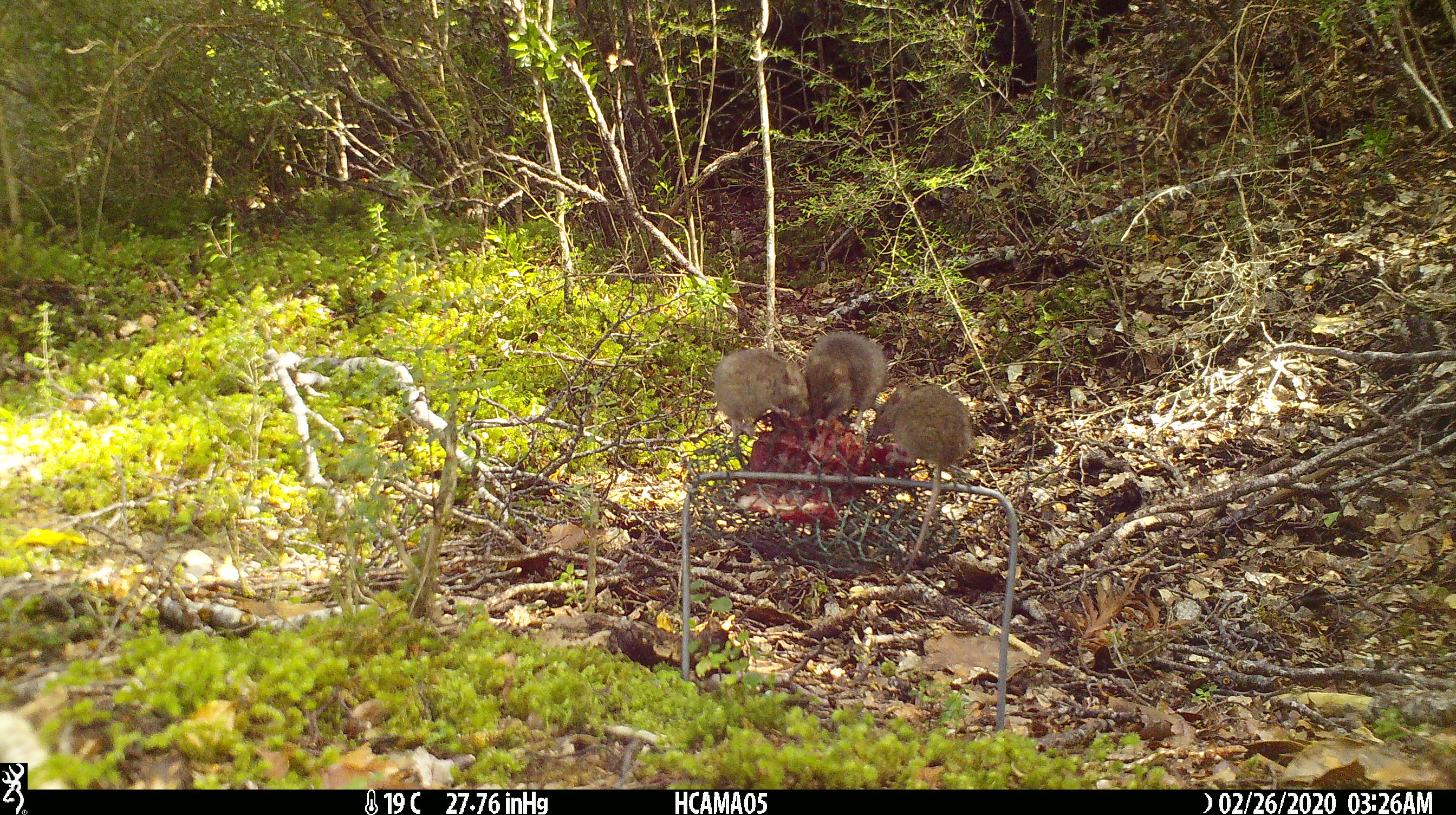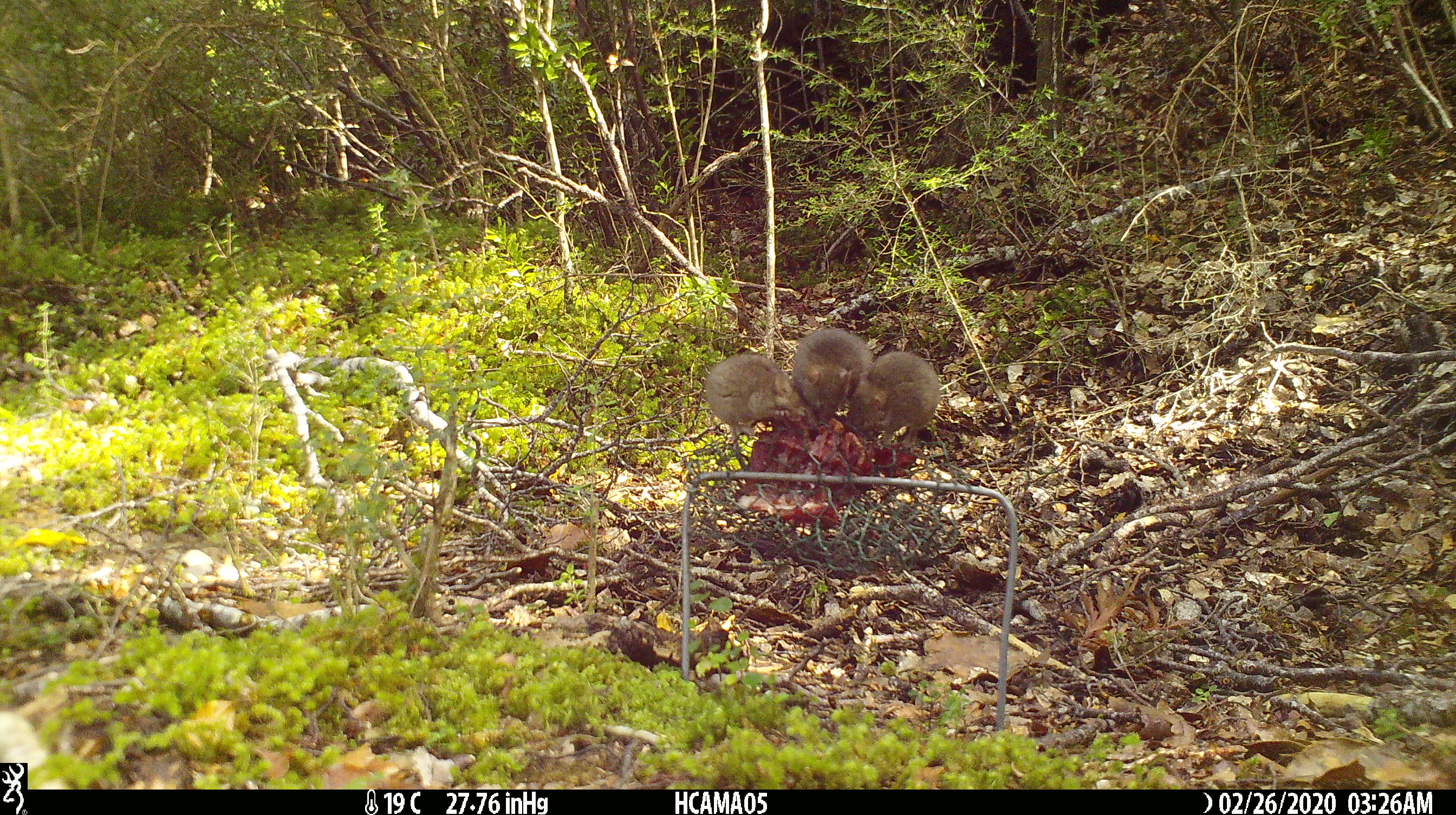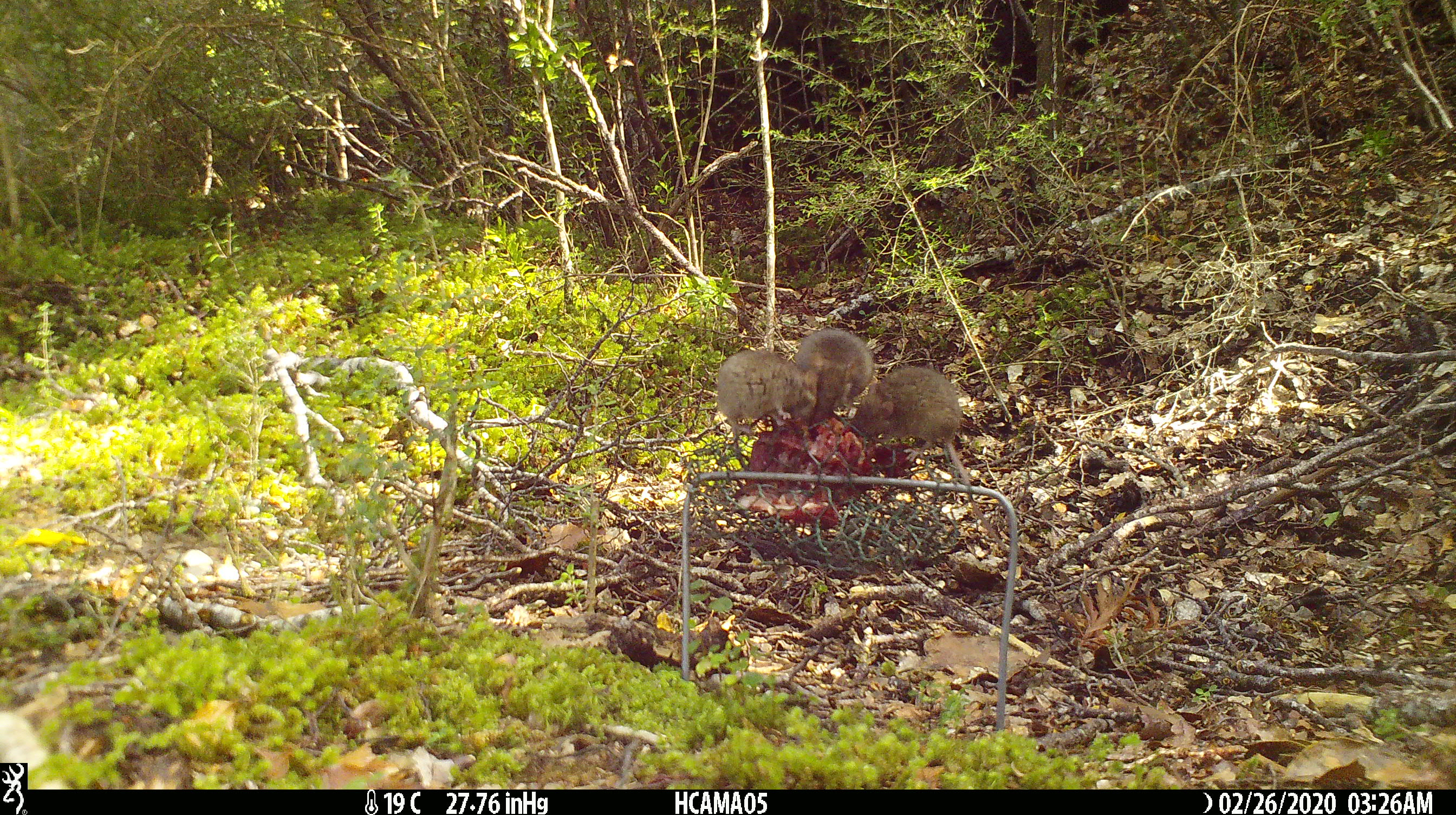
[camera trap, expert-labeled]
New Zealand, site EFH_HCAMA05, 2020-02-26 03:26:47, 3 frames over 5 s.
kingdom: Animalia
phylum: Chordata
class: Mammalia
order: Rodentia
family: Muridae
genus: Mus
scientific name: Mus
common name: mouse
Mouse (Mus).